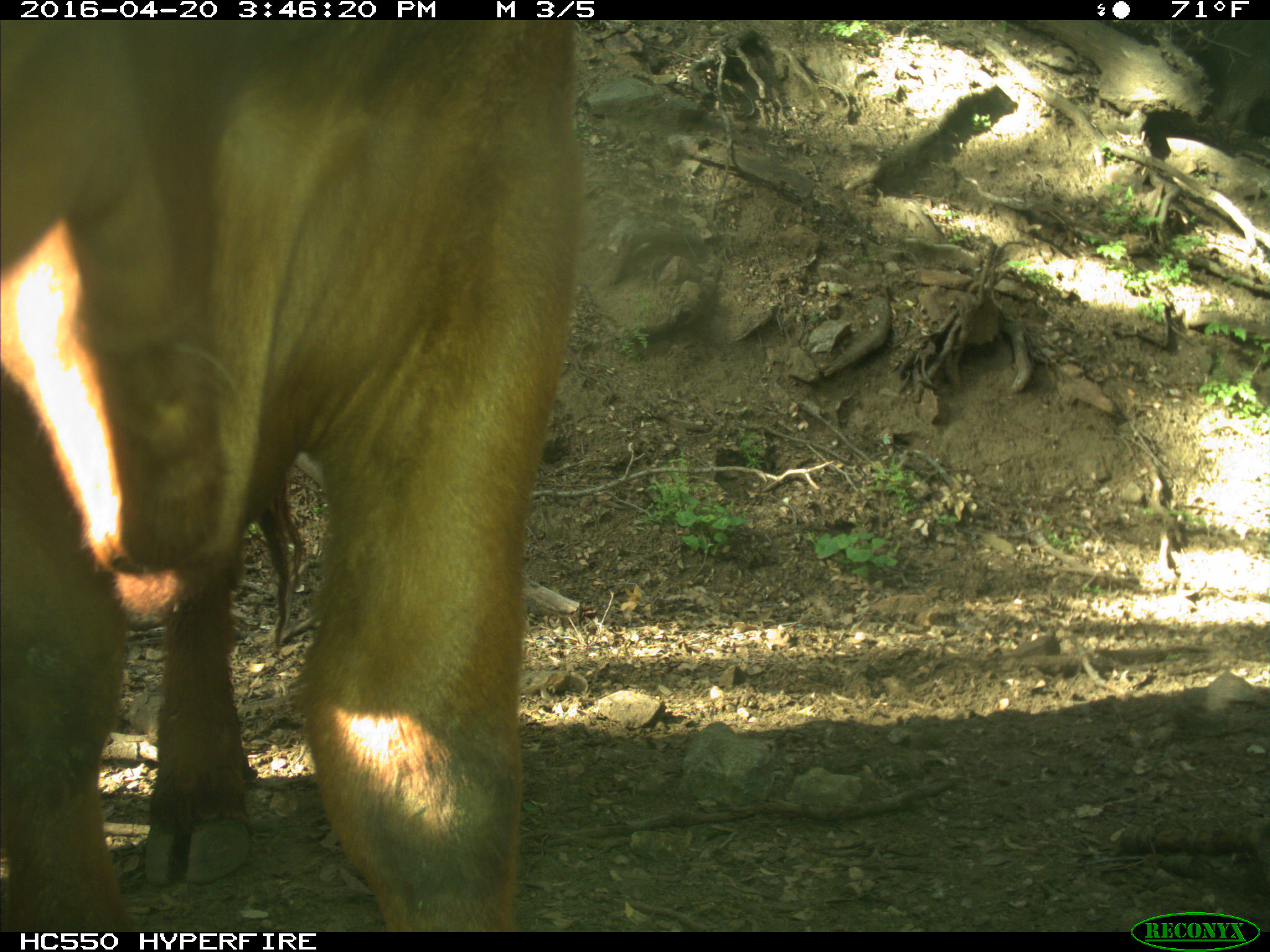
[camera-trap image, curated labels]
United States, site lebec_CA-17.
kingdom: Animalia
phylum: Chordata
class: Mammalia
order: Artiodactyla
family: Bovidae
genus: Bos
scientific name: Bos taurus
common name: domestic cow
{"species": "Bos taurus (domestic cow)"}